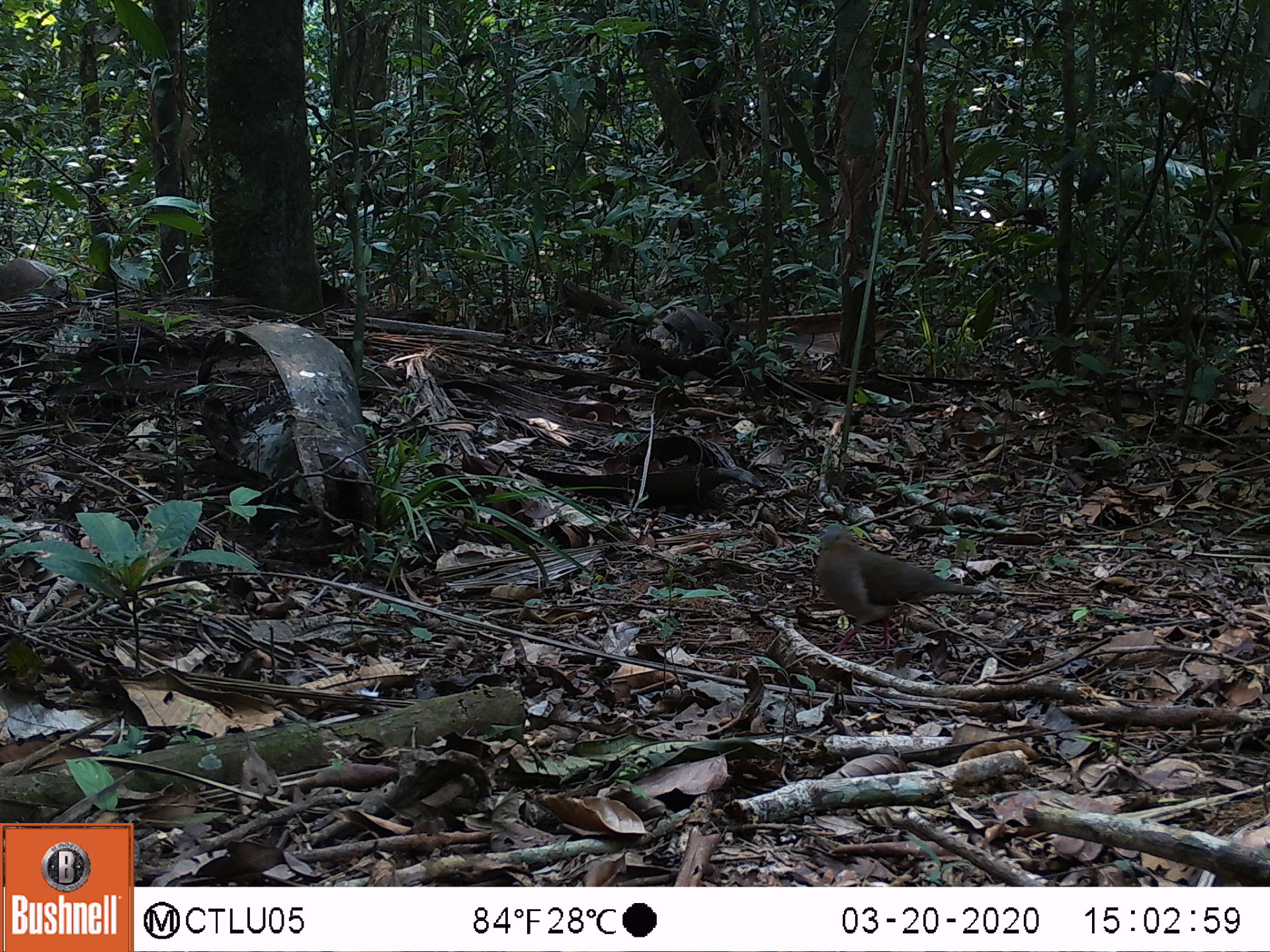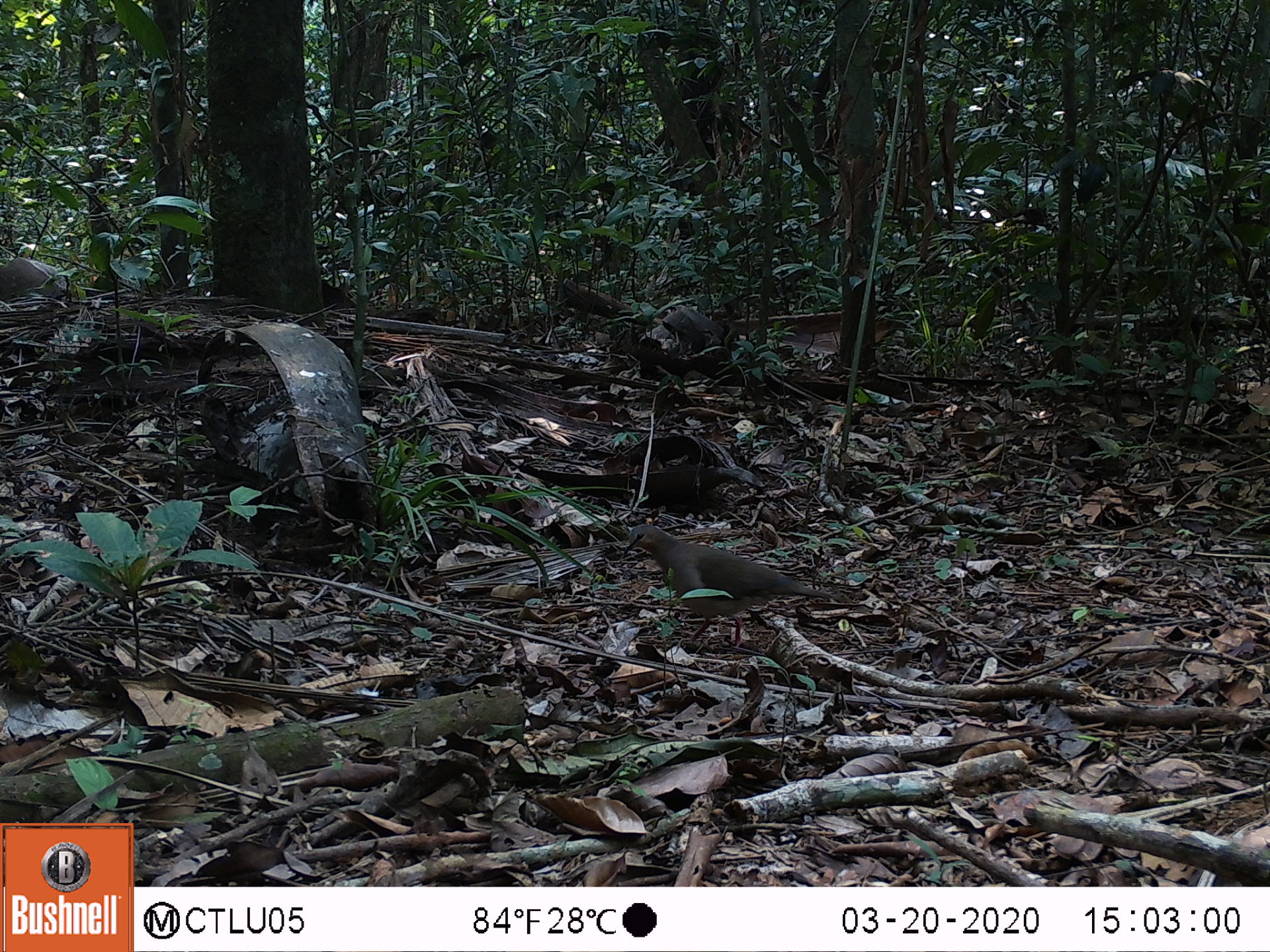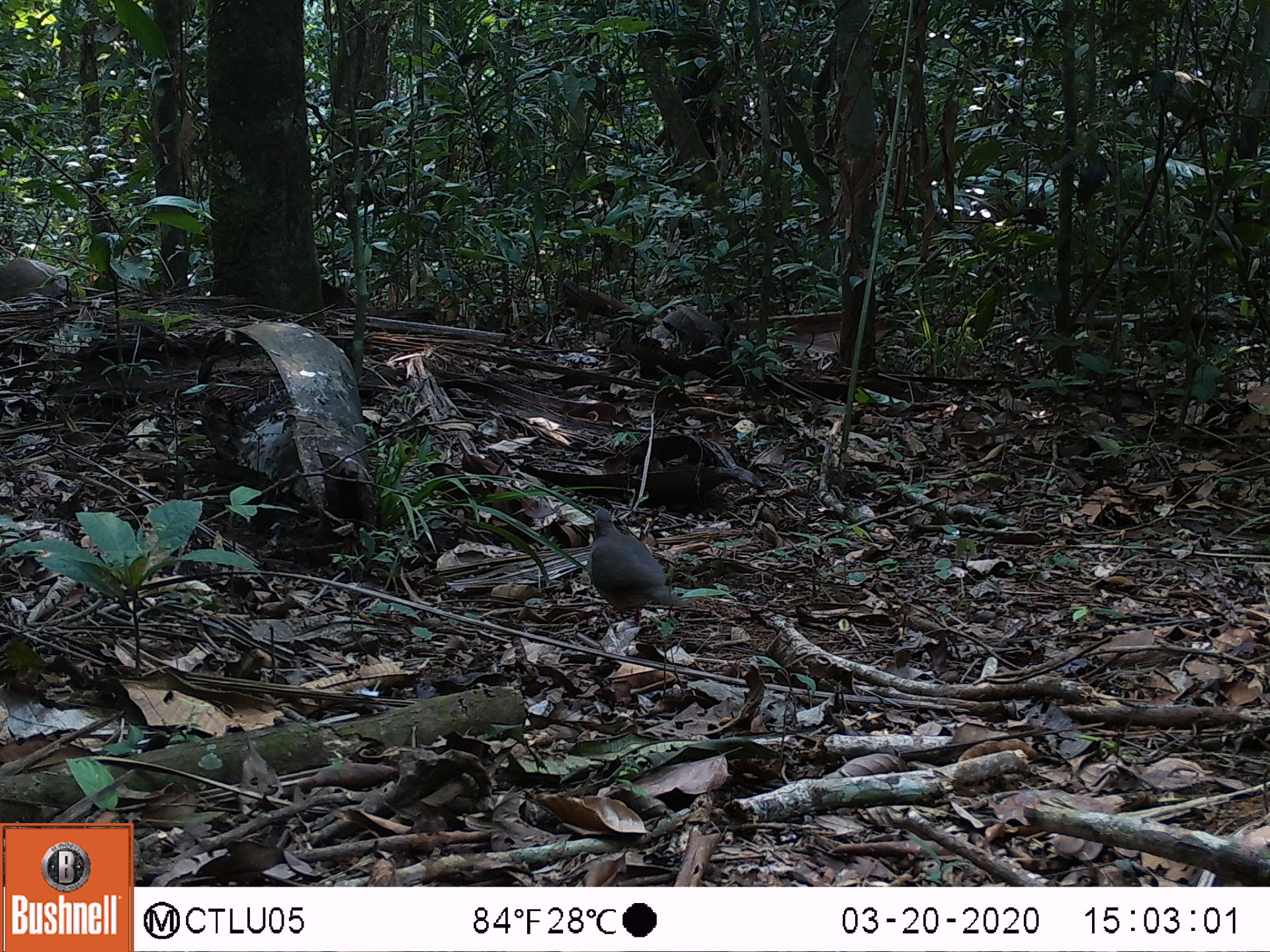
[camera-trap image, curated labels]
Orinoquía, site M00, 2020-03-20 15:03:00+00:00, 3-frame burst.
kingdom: Animalia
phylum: Chordata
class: Aves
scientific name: Aves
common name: bird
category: unknown bird